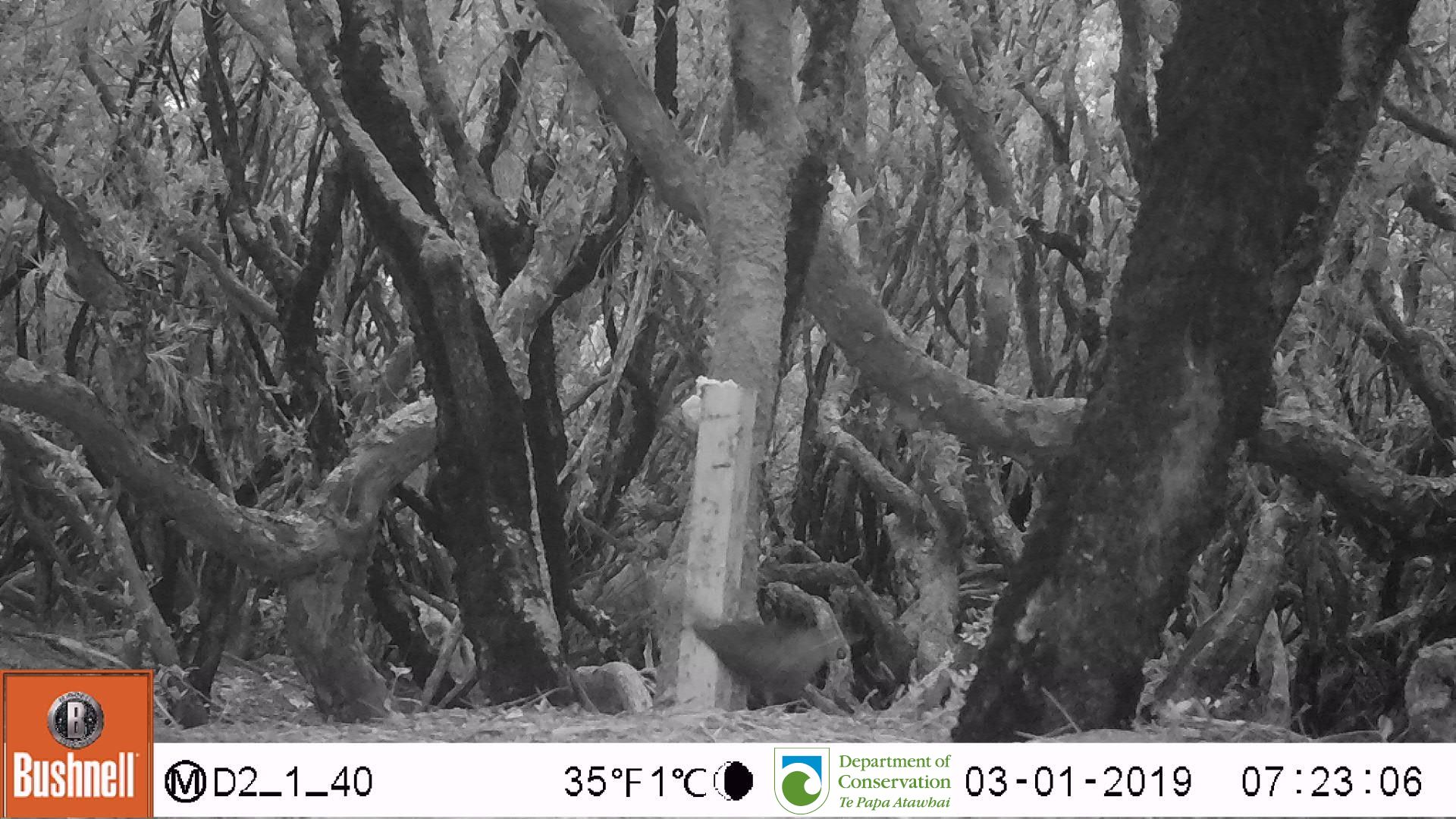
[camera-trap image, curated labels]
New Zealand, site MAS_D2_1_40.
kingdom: Animalia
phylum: Chordata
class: Aves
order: Passeriformes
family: Turdidae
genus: Turdus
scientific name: Turdus merula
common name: eurasian blackbird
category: blackbird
Blackbird (eurasian blackbird) (Turdus merula).